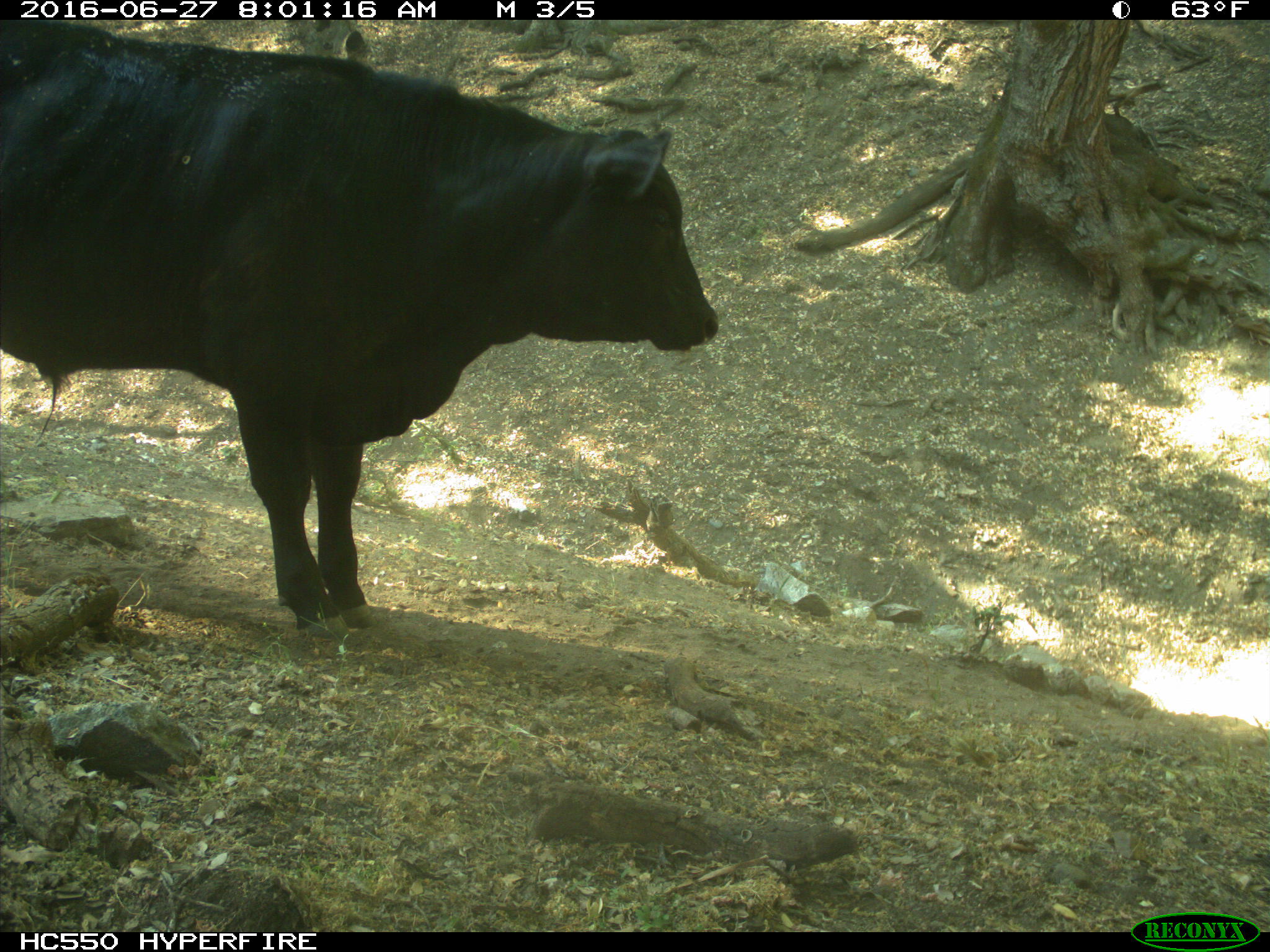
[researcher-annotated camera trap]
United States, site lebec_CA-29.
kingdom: Animalia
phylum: Chordata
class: Mammalia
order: Artiodactyla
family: Bovidae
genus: Bos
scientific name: Bos taurus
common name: domestic cow